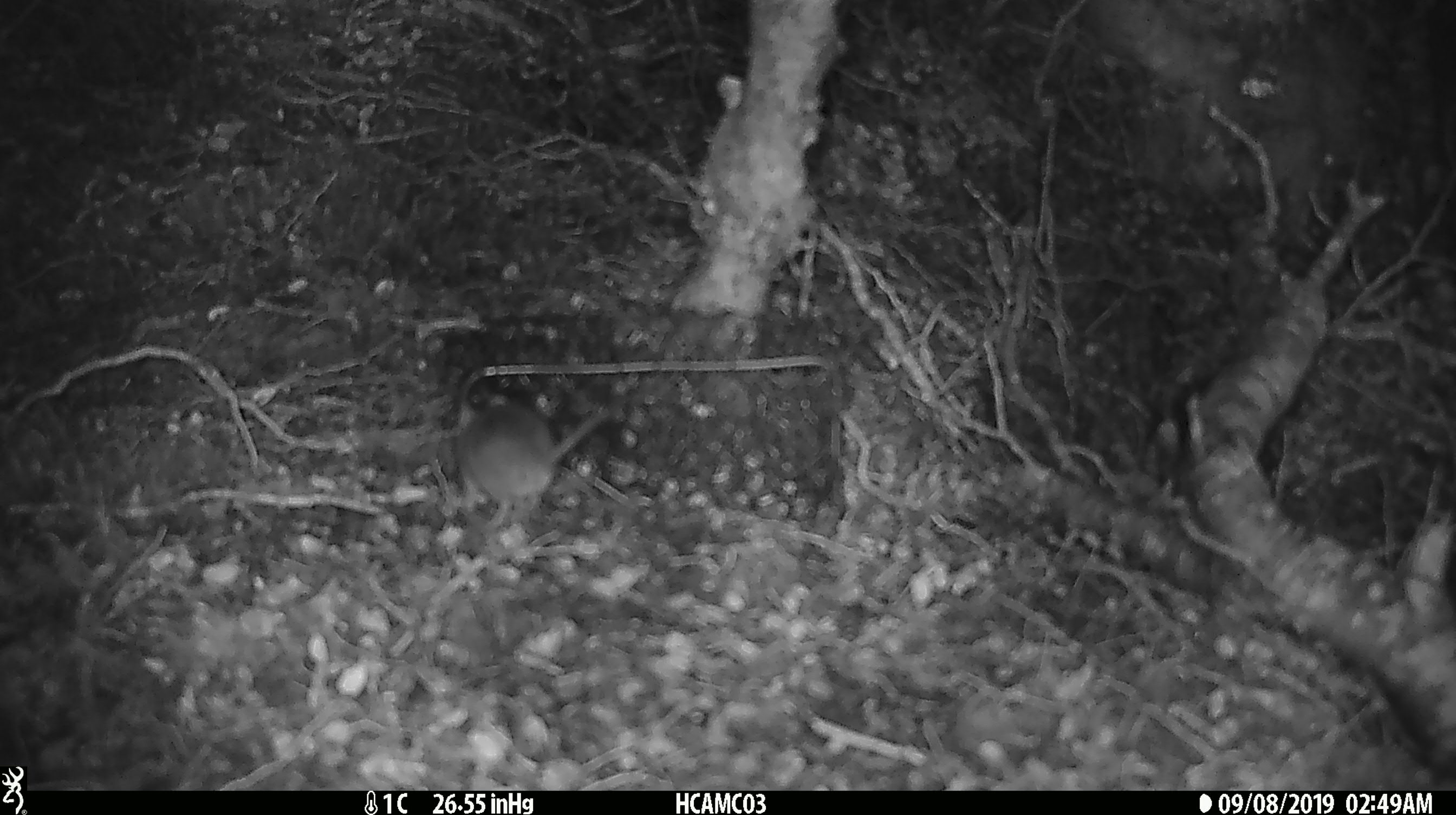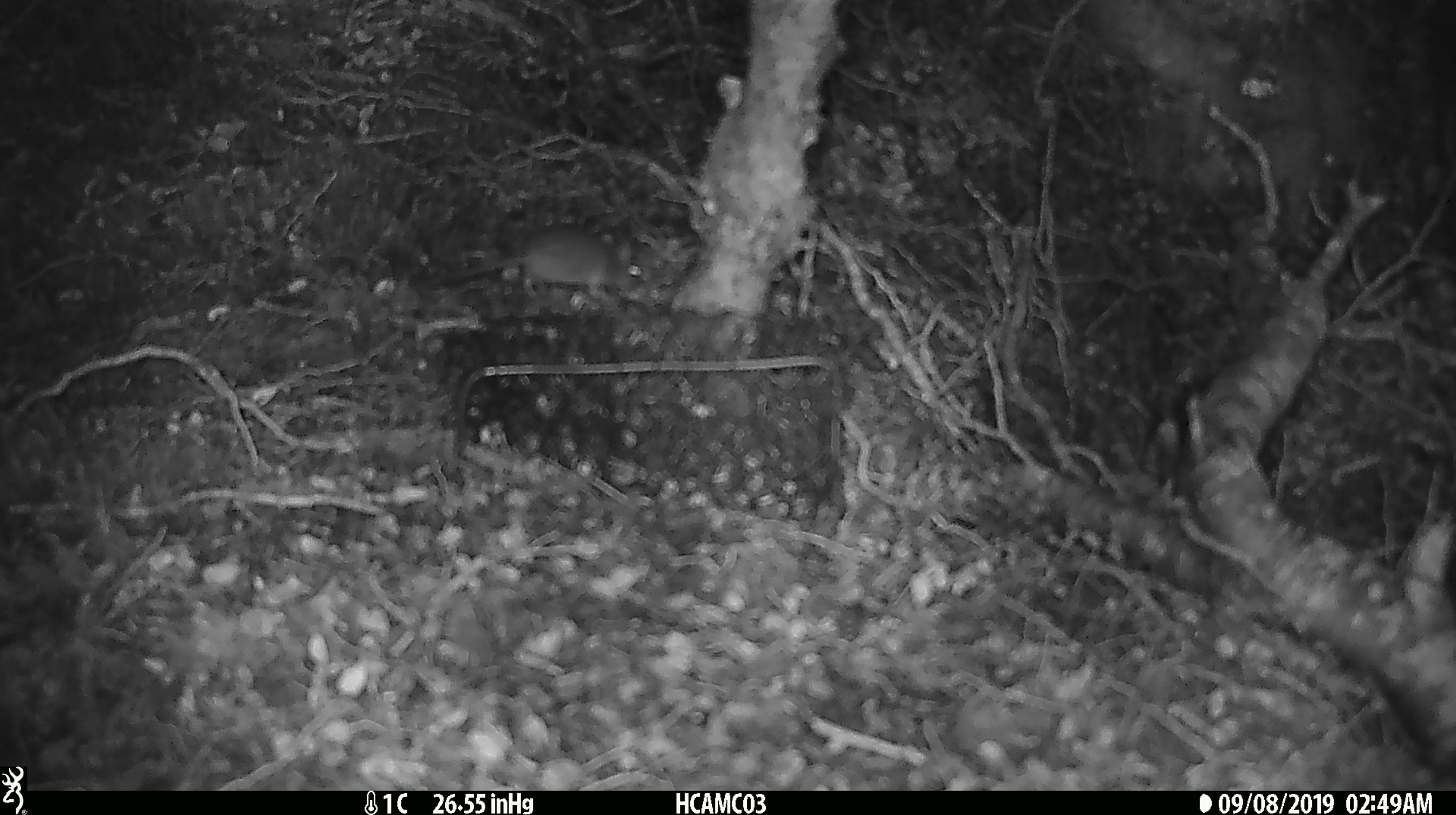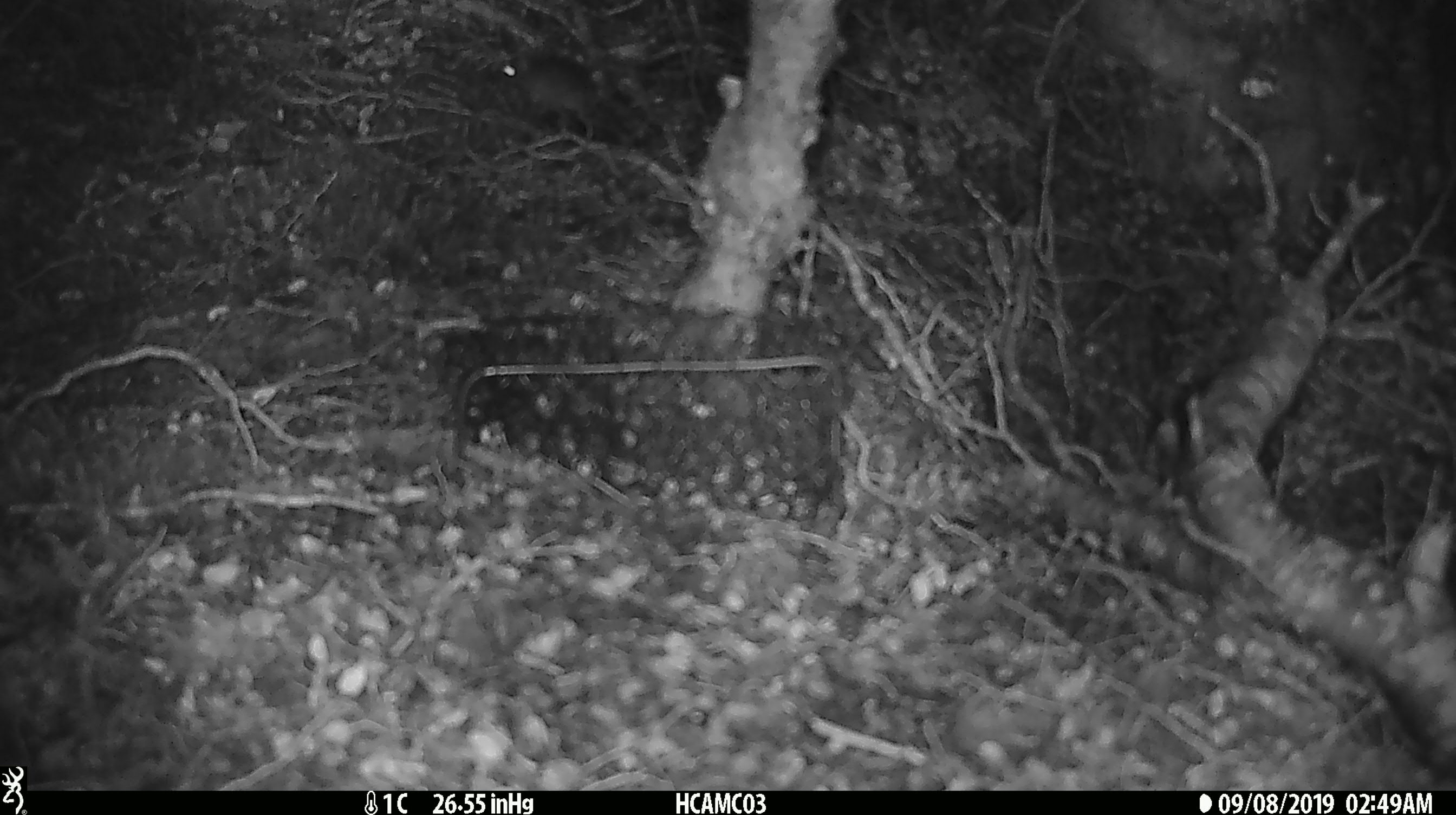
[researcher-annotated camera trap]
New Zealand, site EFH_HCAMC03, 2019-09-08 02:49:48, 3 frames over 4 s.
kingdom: Animalia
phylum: Chordata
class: Mammalia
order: Rodentia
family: Muridae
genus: Mus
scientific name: Mus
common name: mouse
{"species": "mouse (Mus)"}